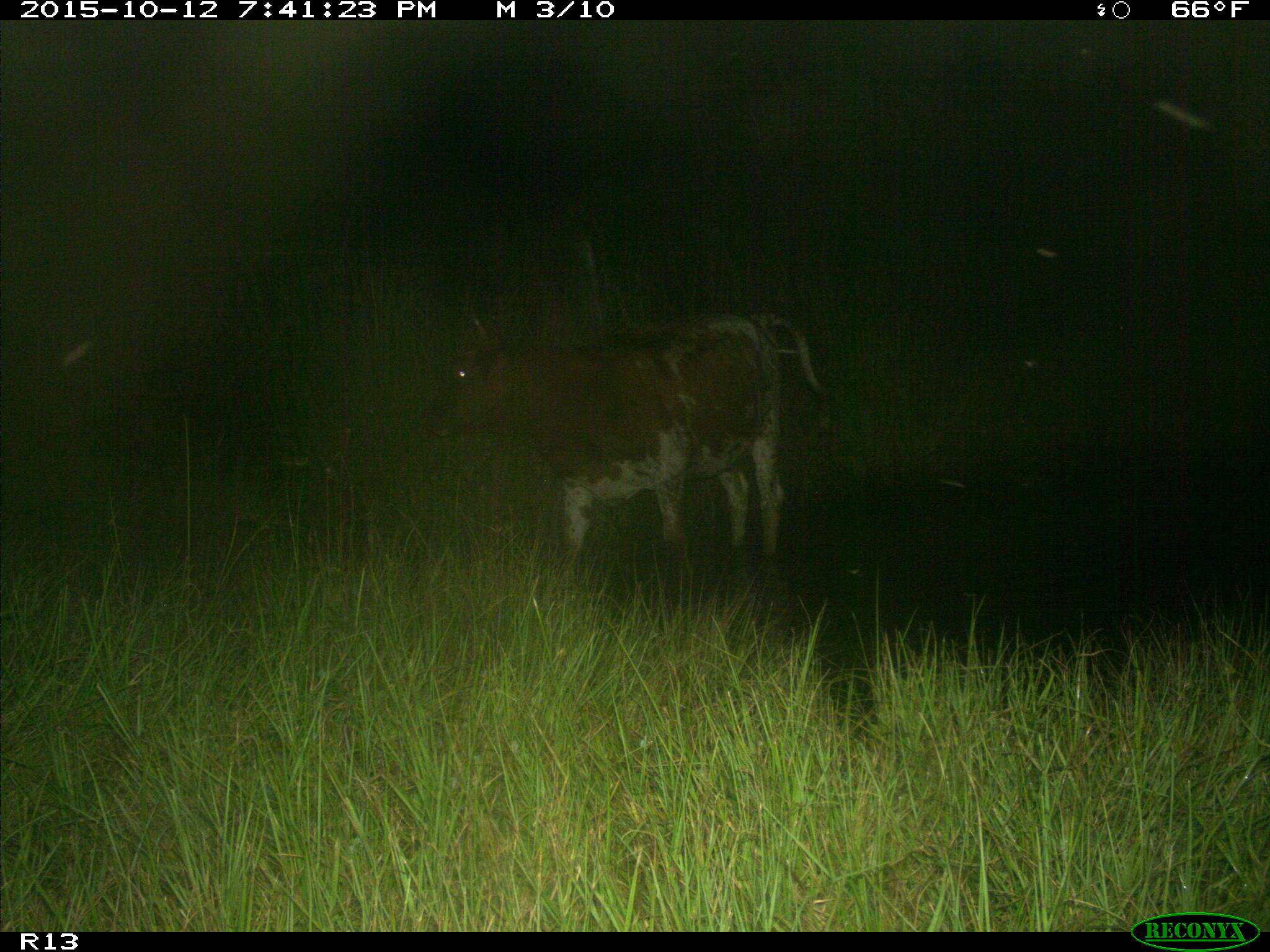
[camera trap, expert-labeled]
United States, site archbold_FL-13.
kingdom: Animalia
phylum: Chordata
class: Mammalia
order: Artiodactyla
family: Bovidae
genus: Bos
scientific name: Bos taurus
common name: domestic cow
Bos taurus (domestic cow).